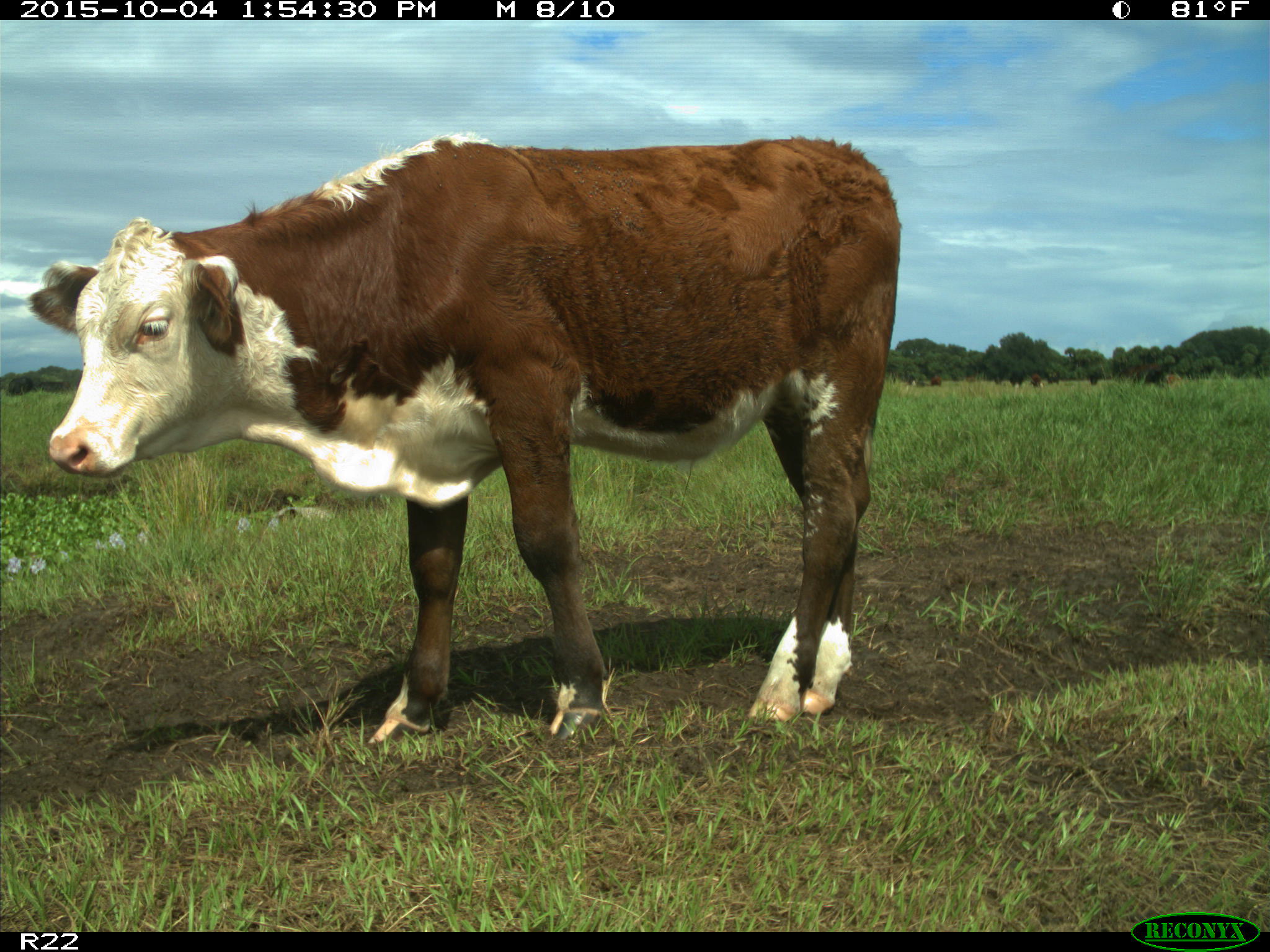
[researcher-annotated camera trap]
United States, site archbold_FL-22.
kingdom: Animalia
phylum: Chordata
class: Mammalia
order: Artiodactyla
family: Bovidae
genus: Bos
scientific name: Bos taurus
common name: domestic cow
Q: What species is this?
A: Bos taurus (domestic cow).